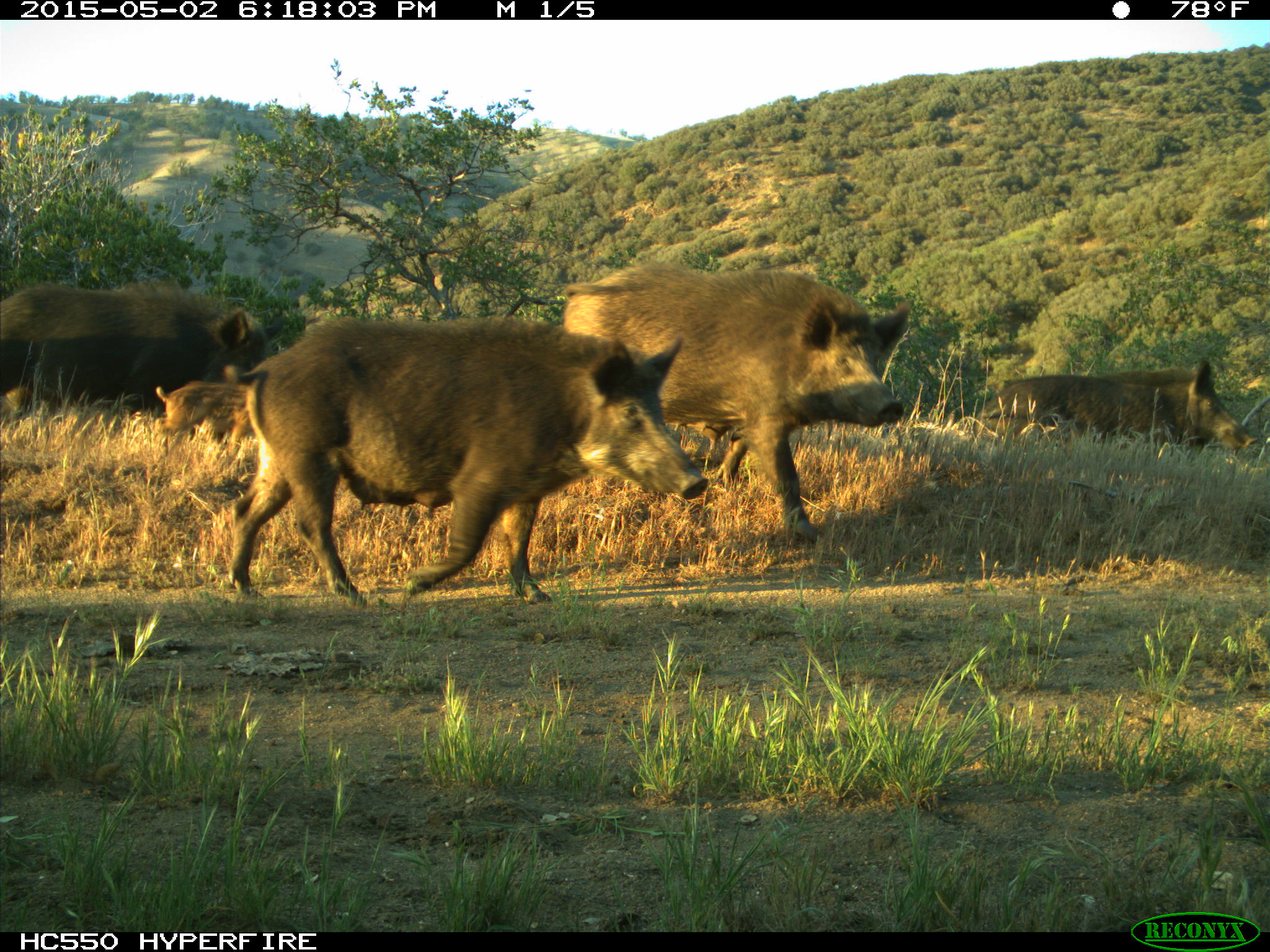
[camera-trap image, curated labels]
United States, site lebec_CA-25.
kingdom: Animalia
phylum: Chordata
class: Mammalia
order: Artiodactyla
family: Suidae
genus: Sus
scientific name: Sus scrofa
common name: wild boar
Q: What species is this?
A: Sus scrofa (wild boar).